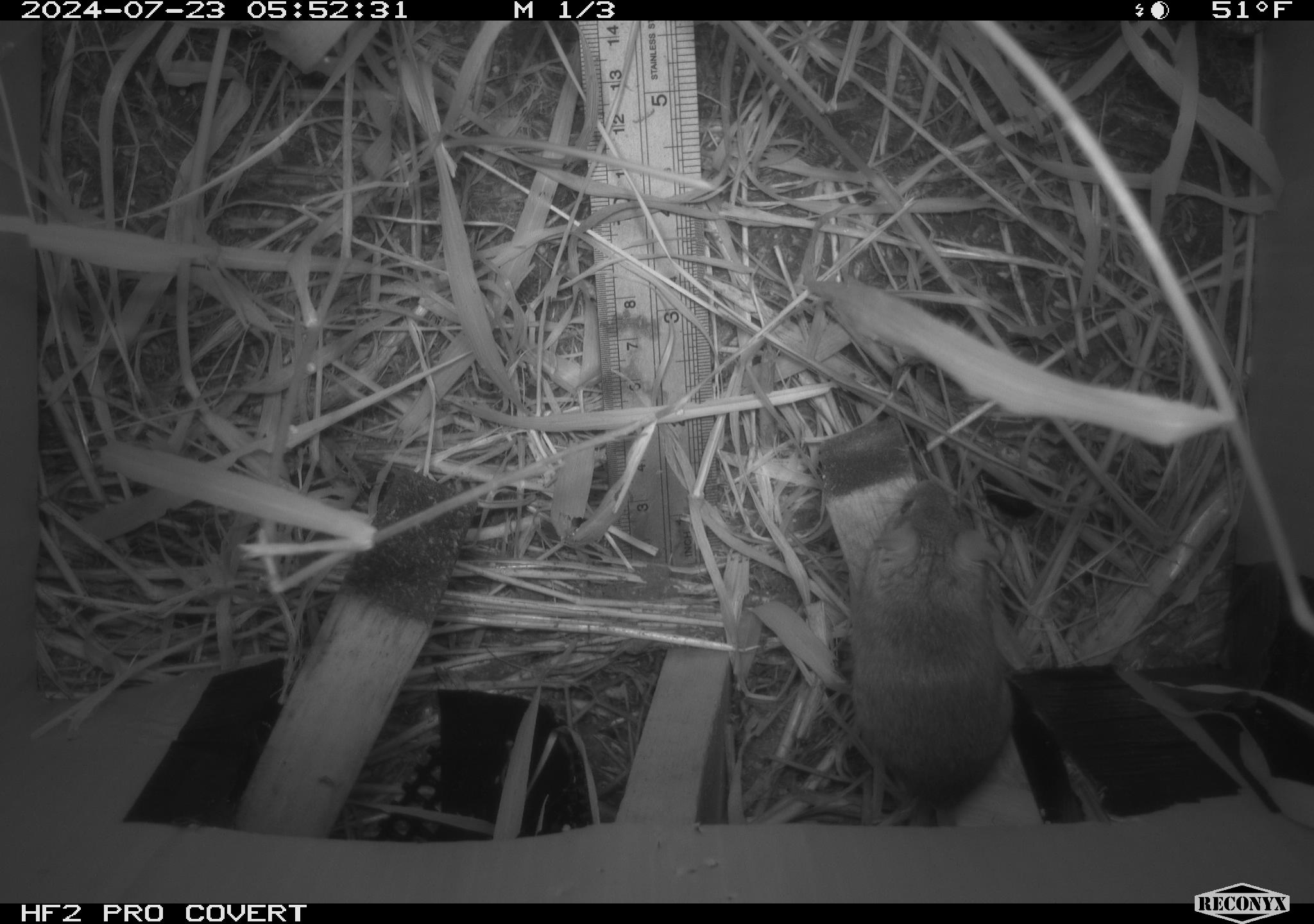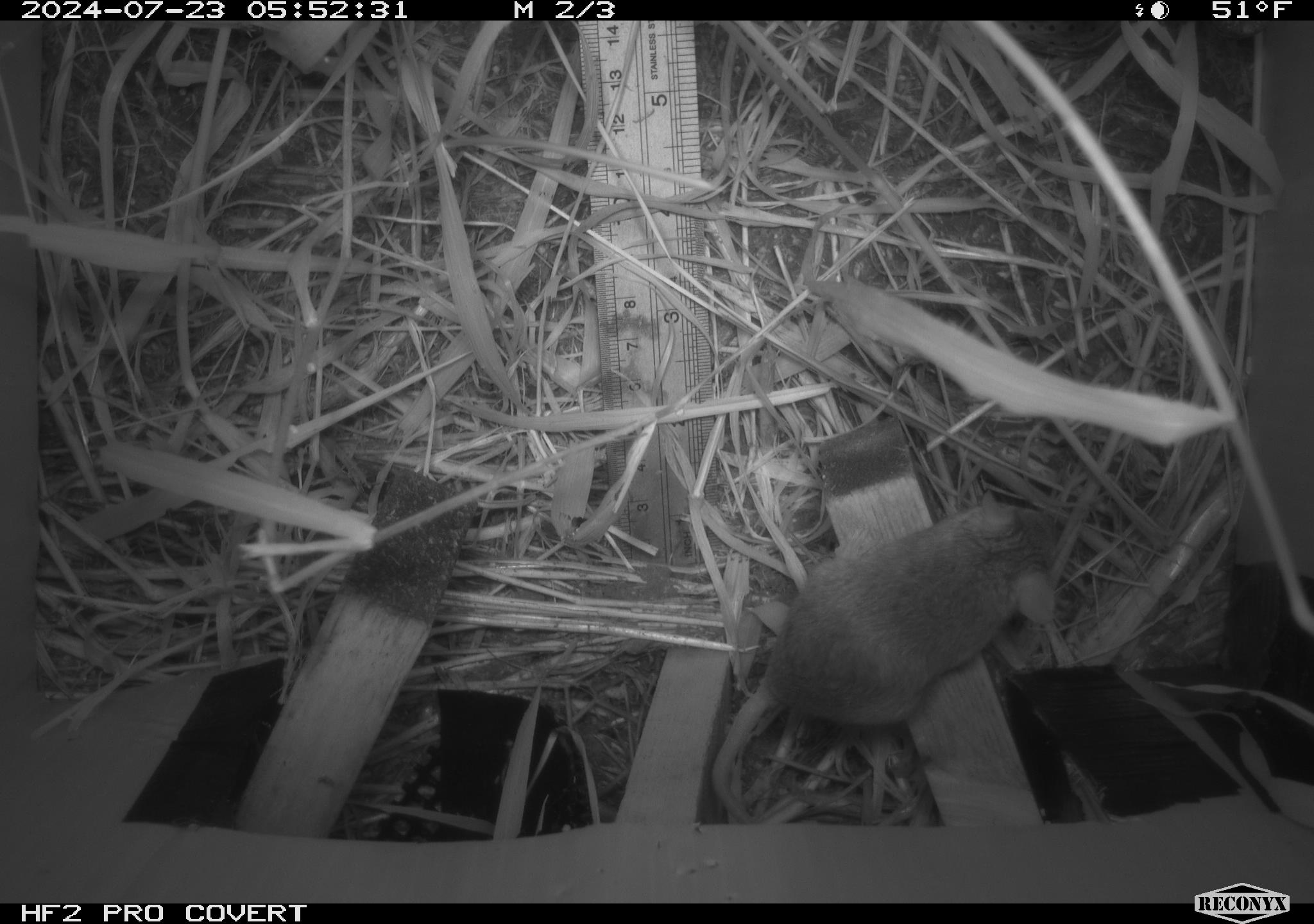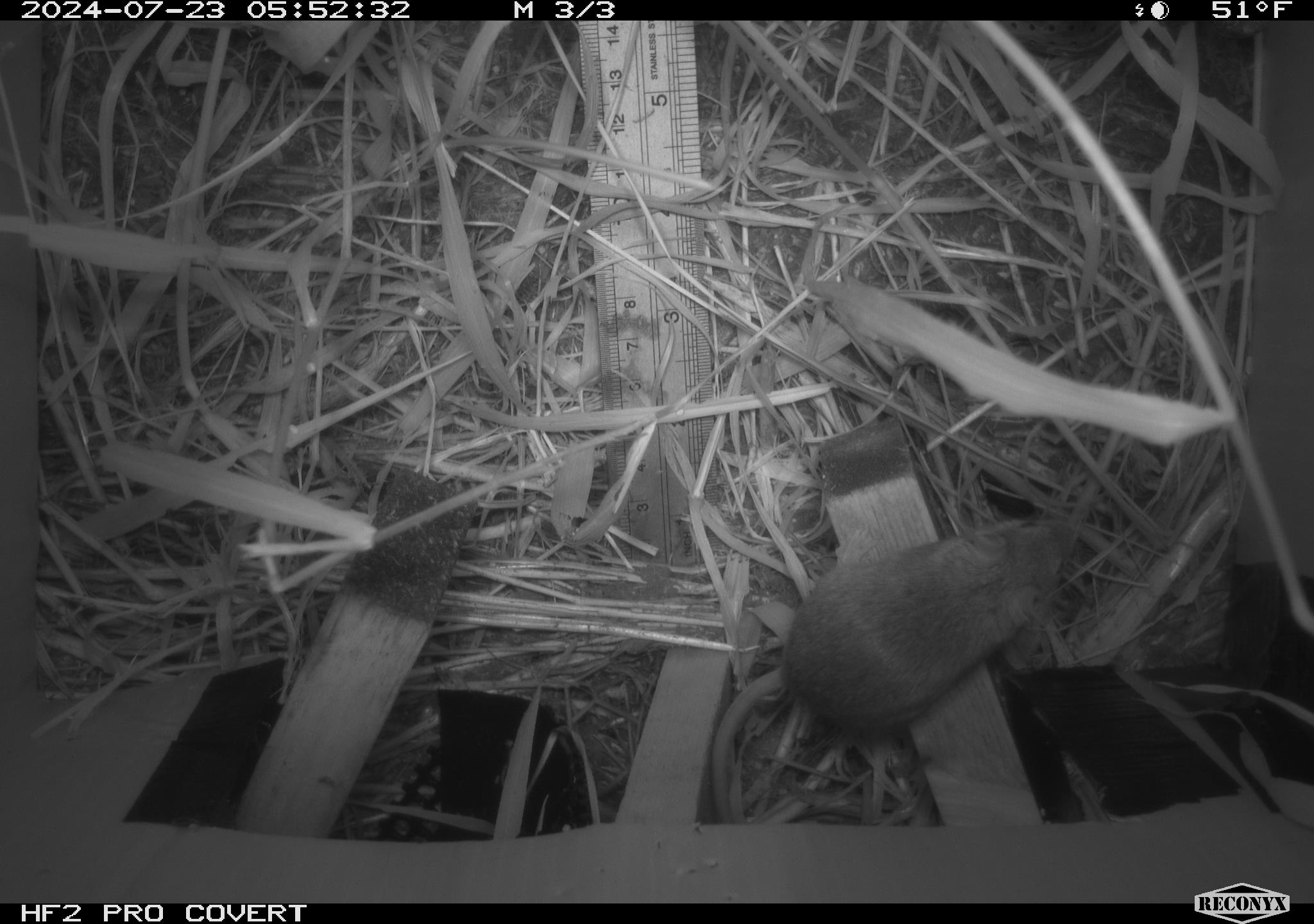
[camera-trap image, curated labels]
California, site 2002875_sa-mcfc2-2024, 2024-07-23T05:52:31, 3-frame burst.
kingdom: Animalia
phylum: Chordata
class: Mammalia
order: Rodentia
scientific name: Rodentia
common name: rodent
Rodent (Rodentia).